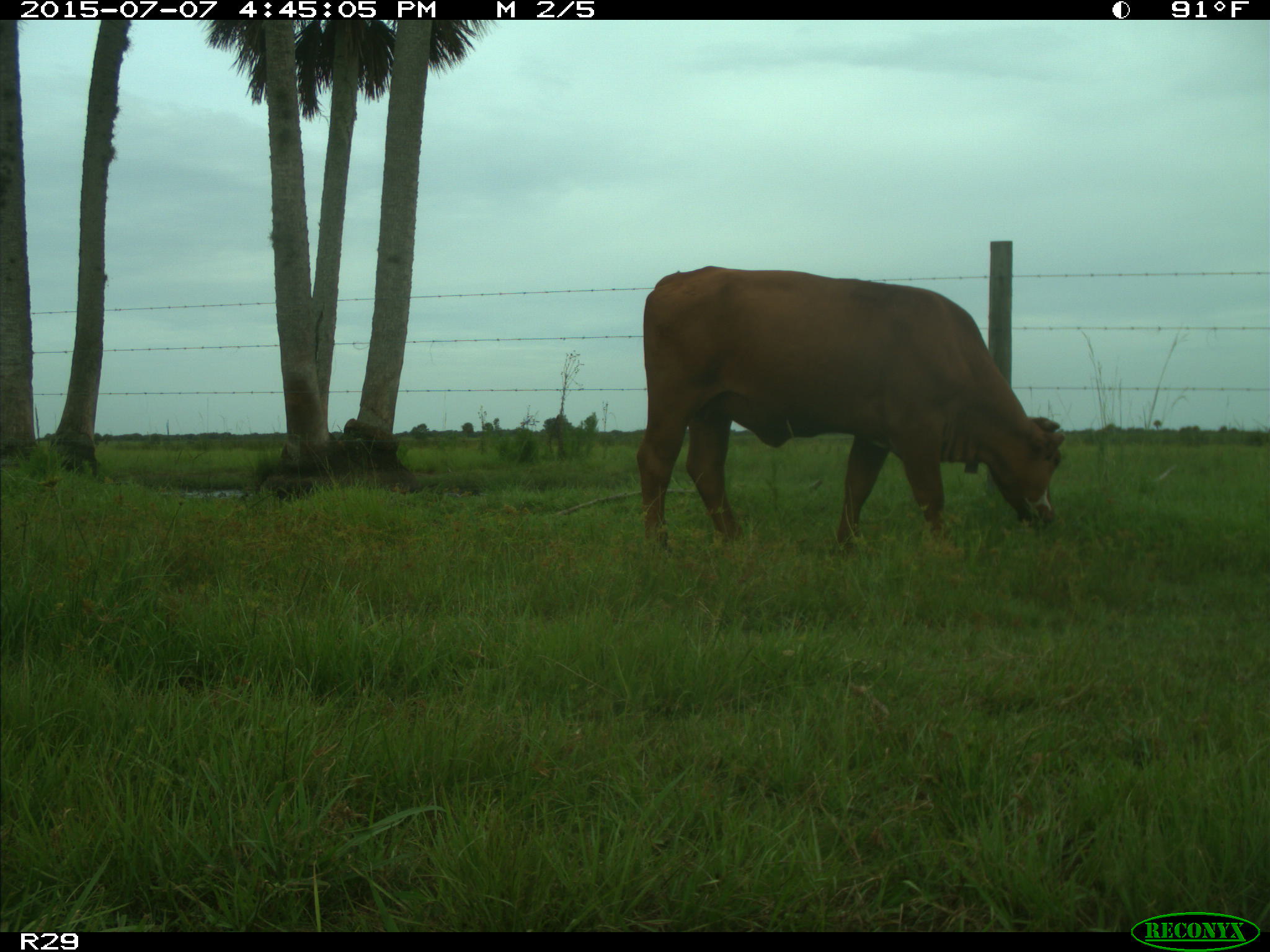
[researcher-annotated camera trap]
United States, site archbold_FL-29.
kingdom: Animalia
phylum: Chordata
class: Mammalia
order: Artiodactyla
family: Bovidae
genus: Bos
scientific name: Bos taurus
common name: domestic cow